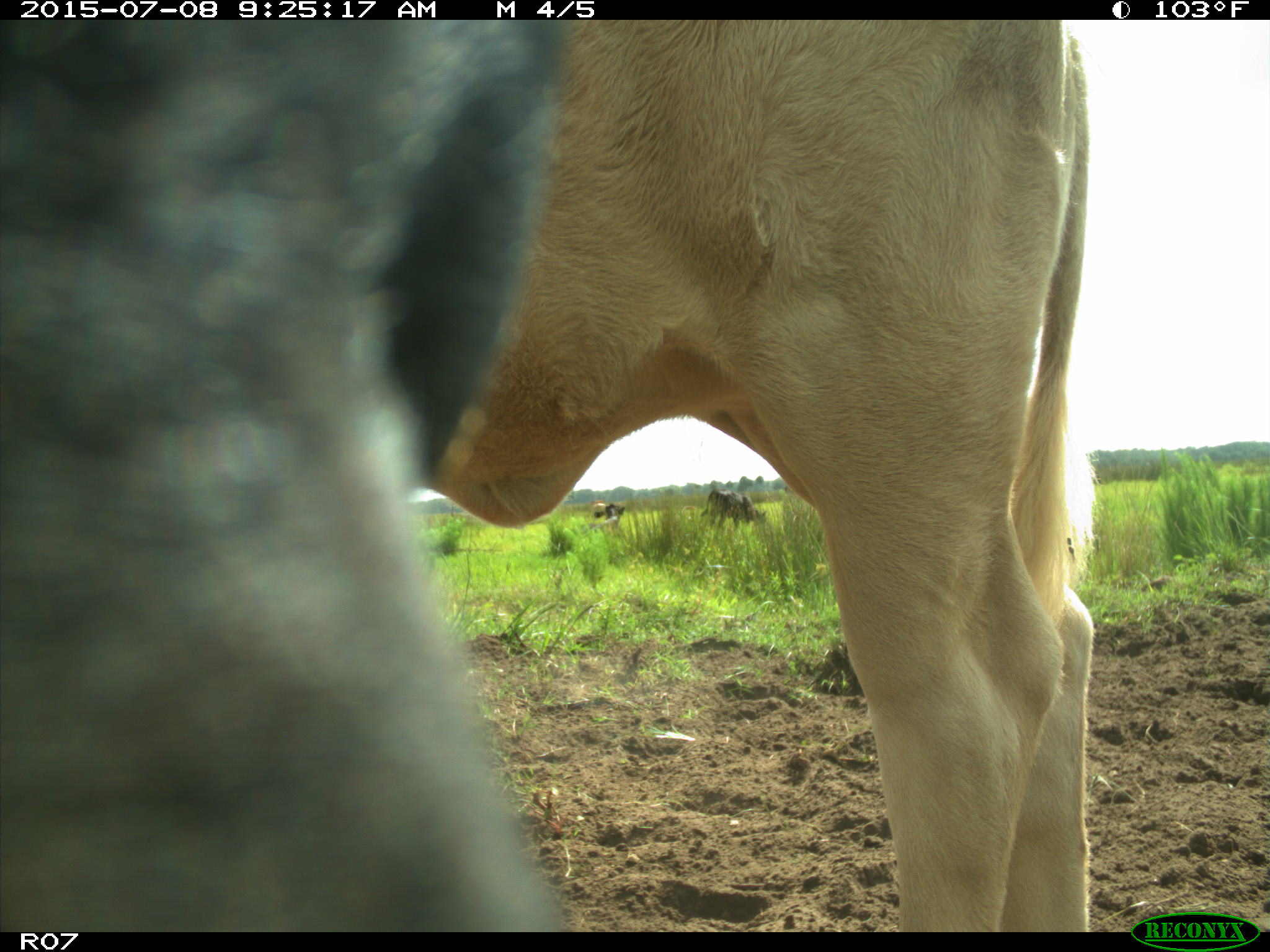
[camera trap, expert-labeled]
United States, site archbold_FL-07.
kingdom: Animalia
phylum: Chordata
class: Mammalia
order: Artiodactyla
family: Bovidae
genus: Bos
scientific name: Bos taurus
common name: domestic cow